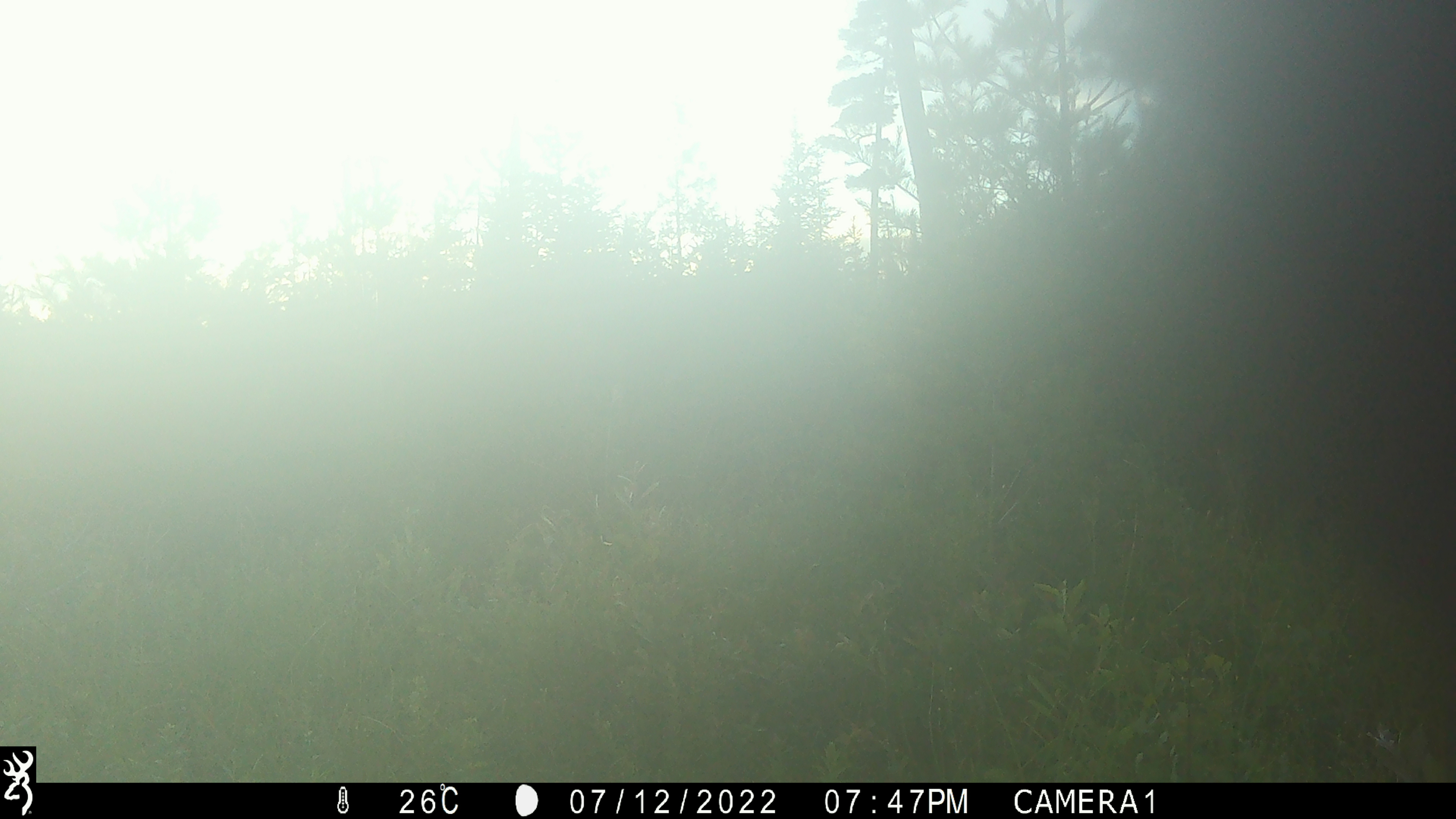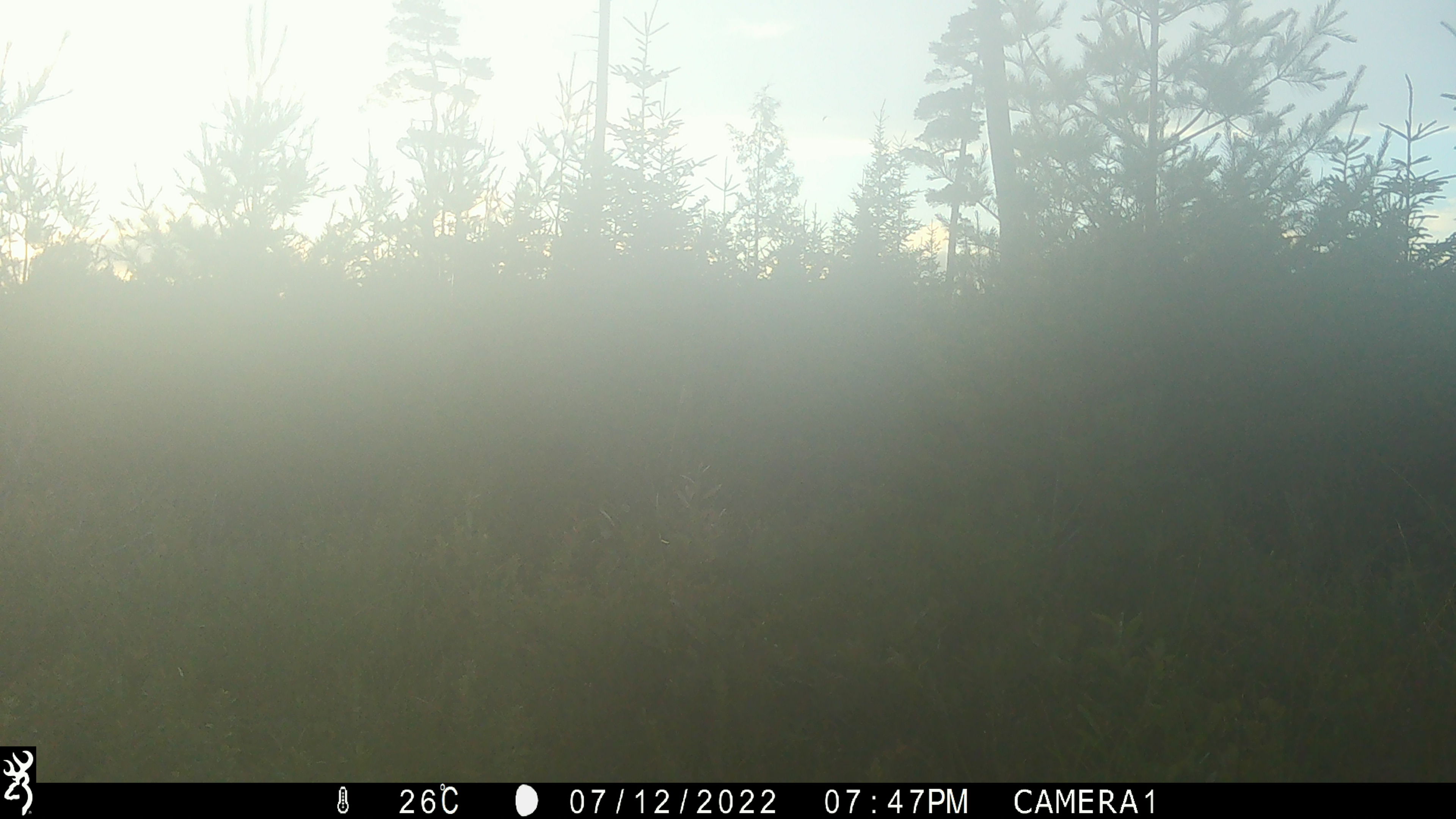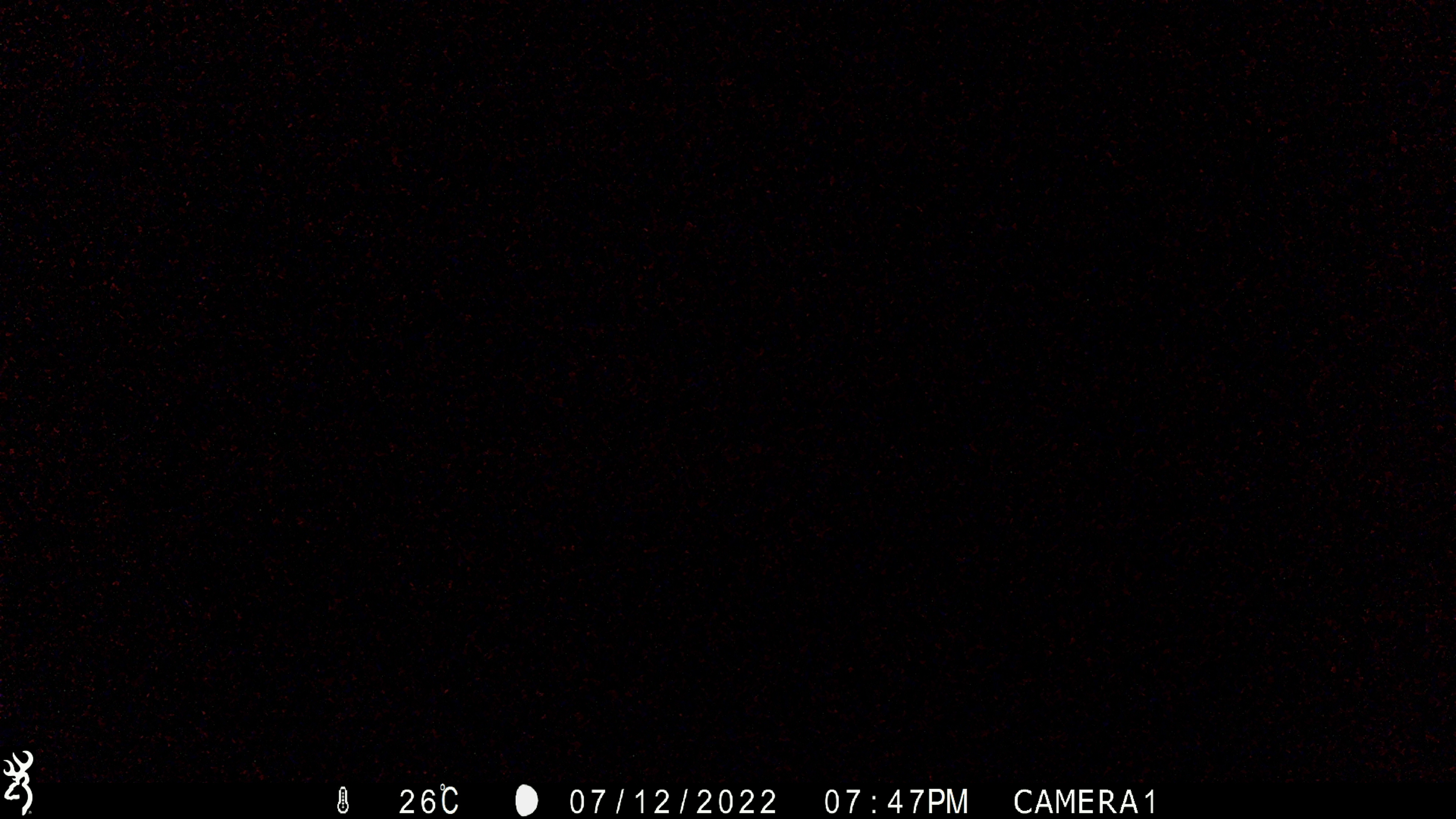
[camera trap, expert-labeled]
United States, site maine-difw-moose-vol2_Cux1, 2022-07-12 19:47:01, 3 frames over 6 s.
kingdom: Animalia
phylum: Chordata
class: Mammalia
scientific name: Mammalia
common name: mammal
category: mammal sp.